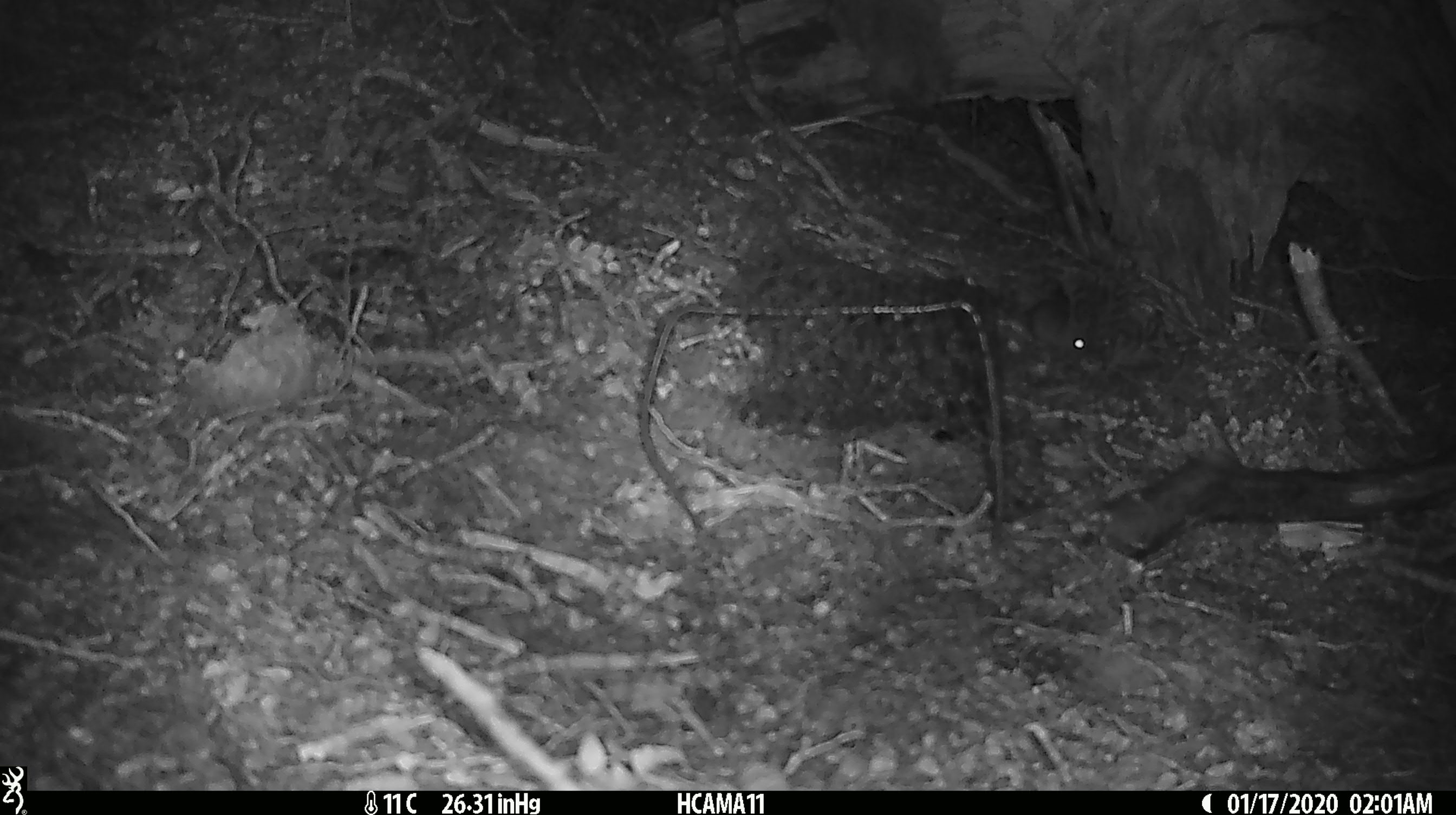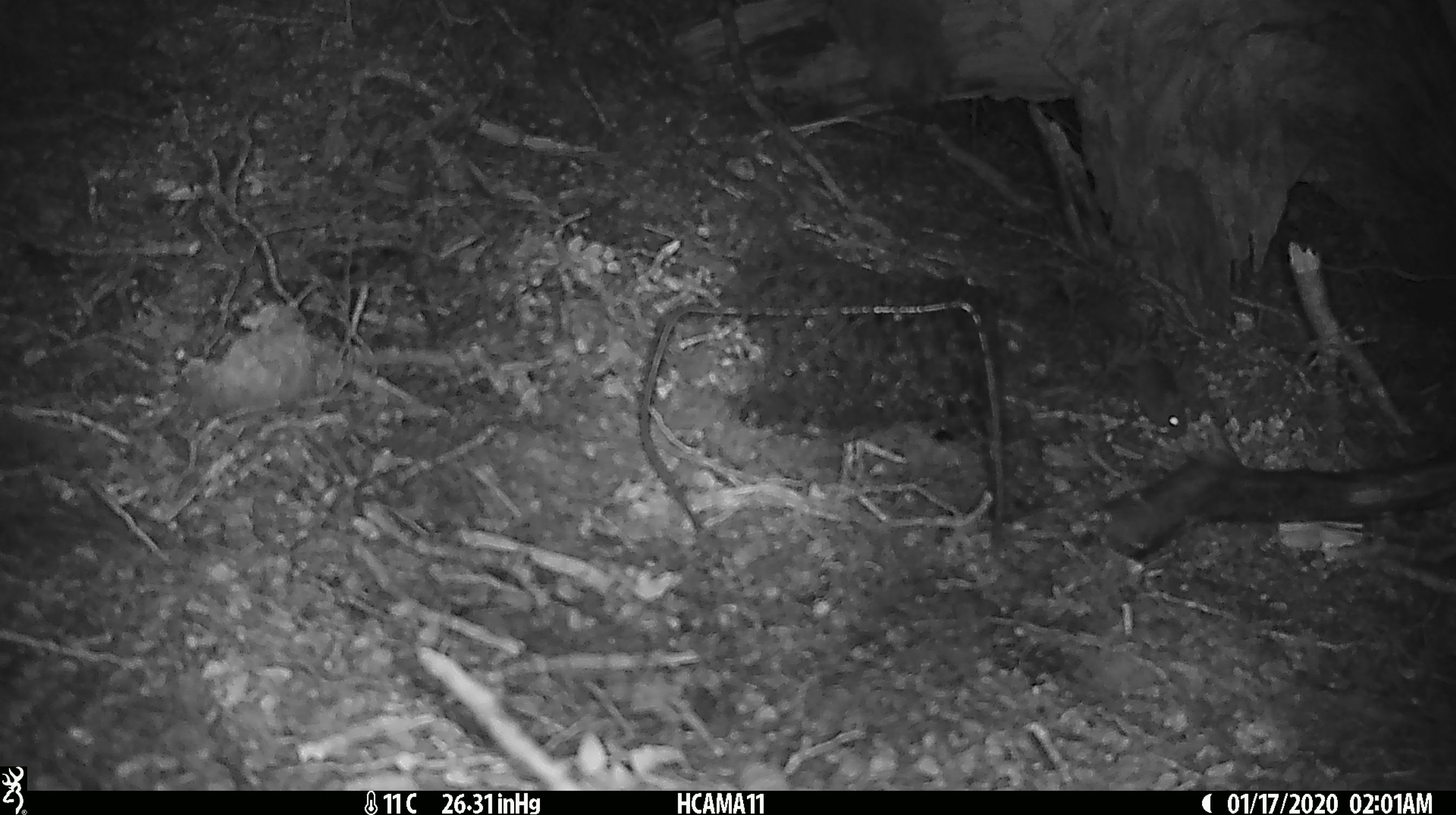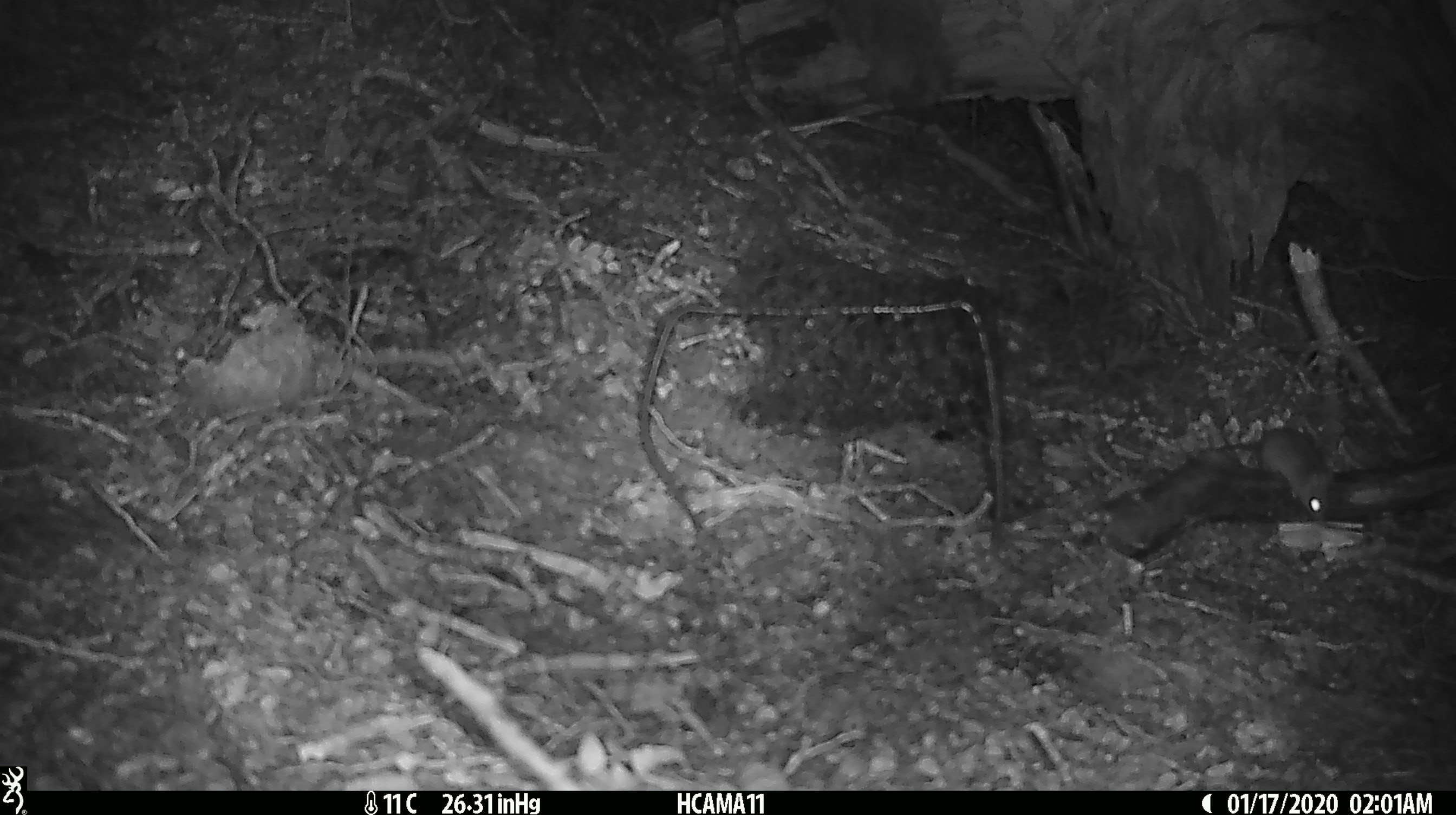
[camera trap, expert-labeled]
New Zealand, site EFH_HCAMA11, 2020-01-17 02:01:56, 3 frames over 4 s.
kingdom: Animalia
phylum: Chordata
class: Mammalia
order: Rodentia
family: Muridae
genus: Mus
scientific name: Mus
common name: mouse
Mouse (Mus).